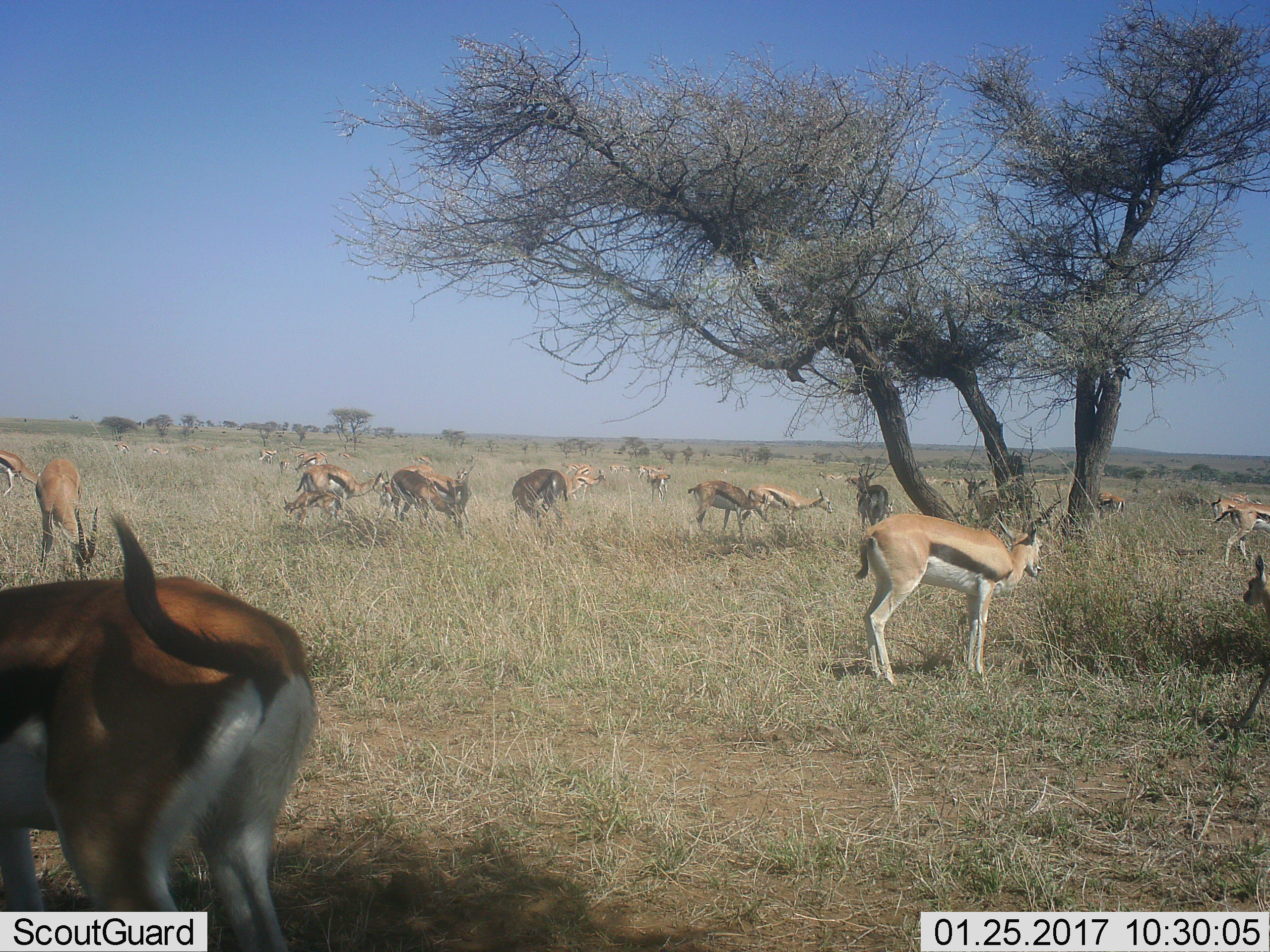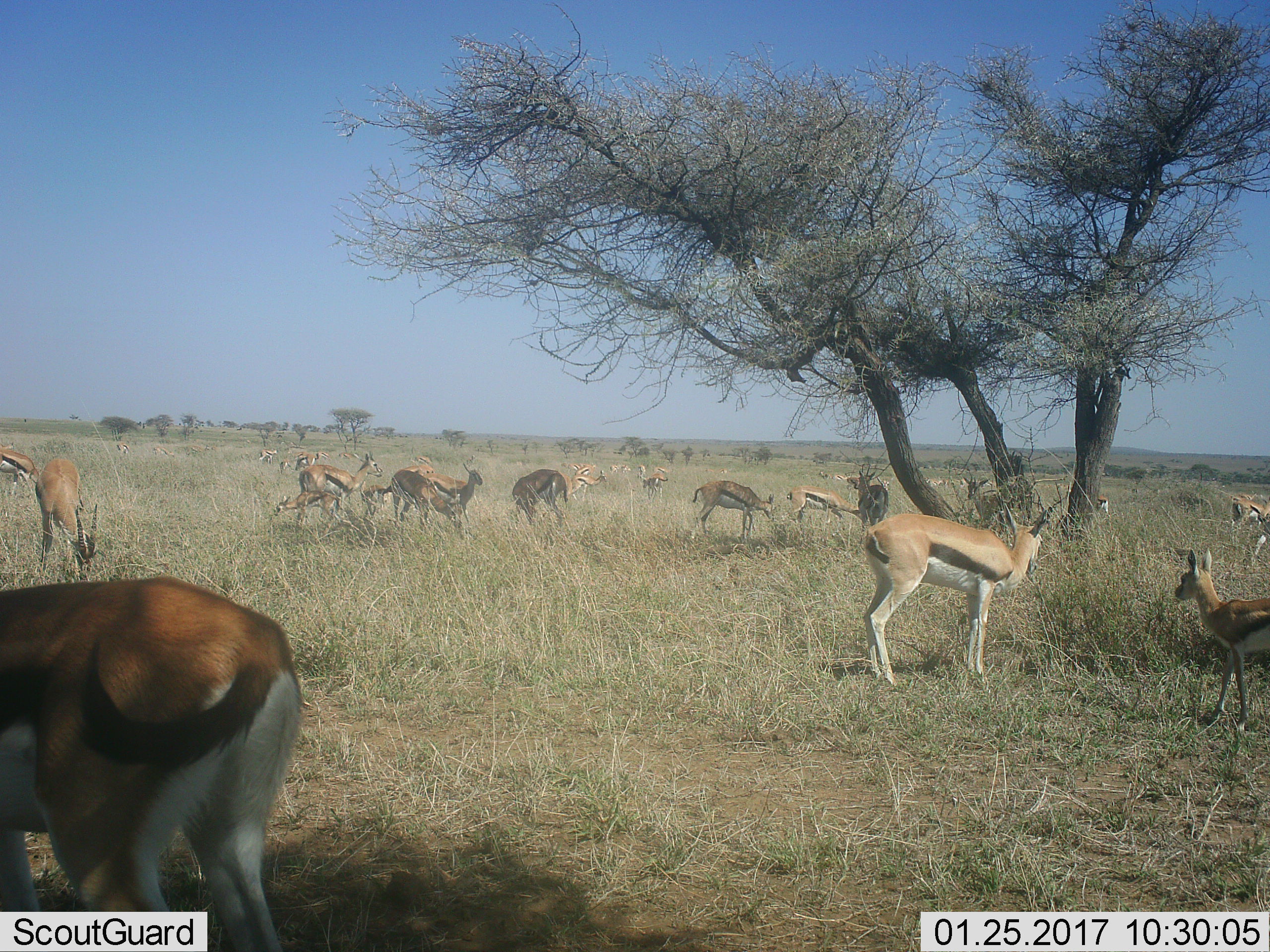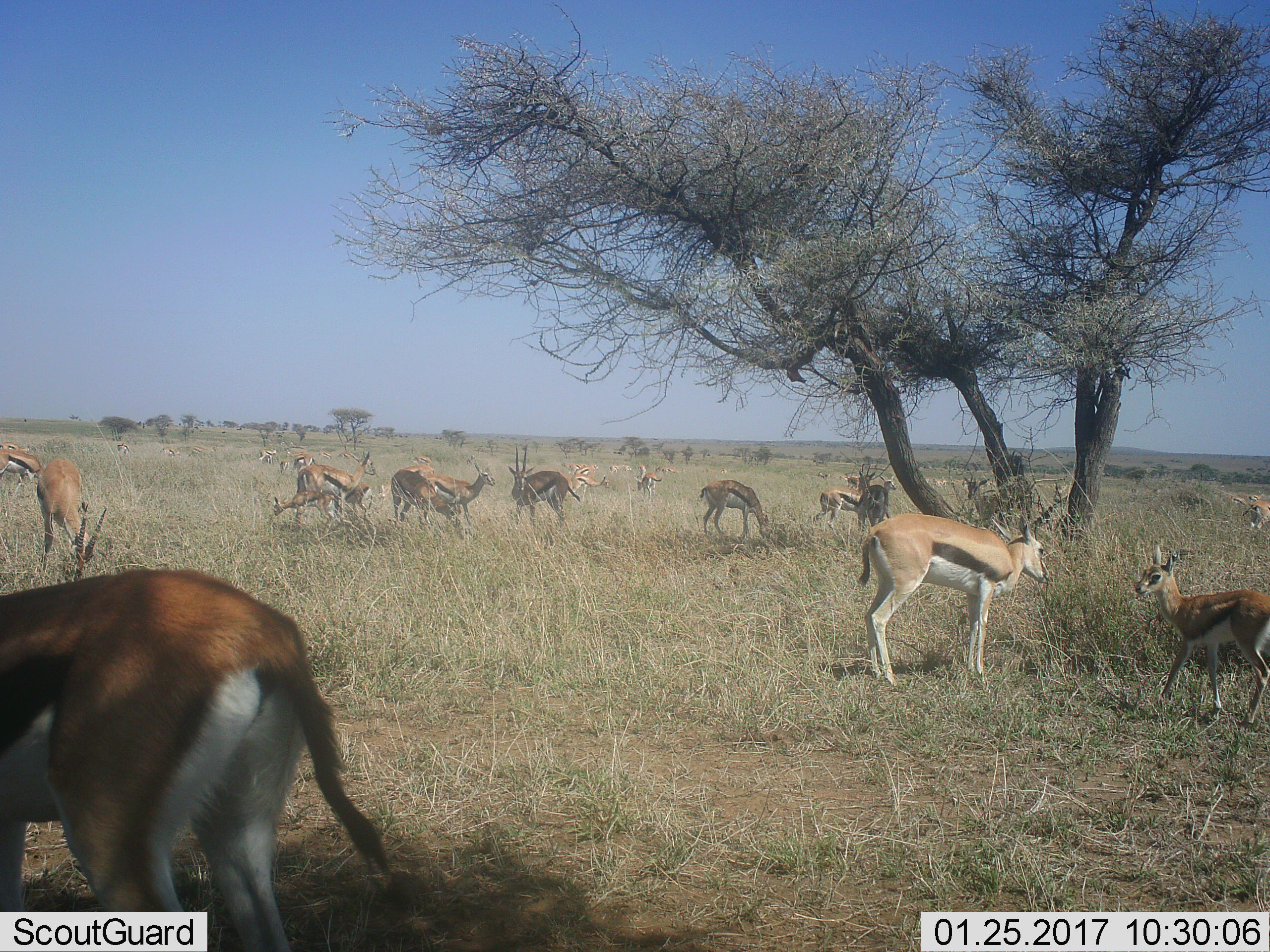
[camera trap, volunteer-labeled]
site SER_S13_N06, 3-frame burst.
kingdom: Animalia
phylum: Chordata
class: Mammalia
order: Artiodactyla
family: Bovidae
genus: Eudorcas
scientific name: Eudorcas thomsonii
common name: thomson's gazelle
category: gazellethomsons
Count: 11-50.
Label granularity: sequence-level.